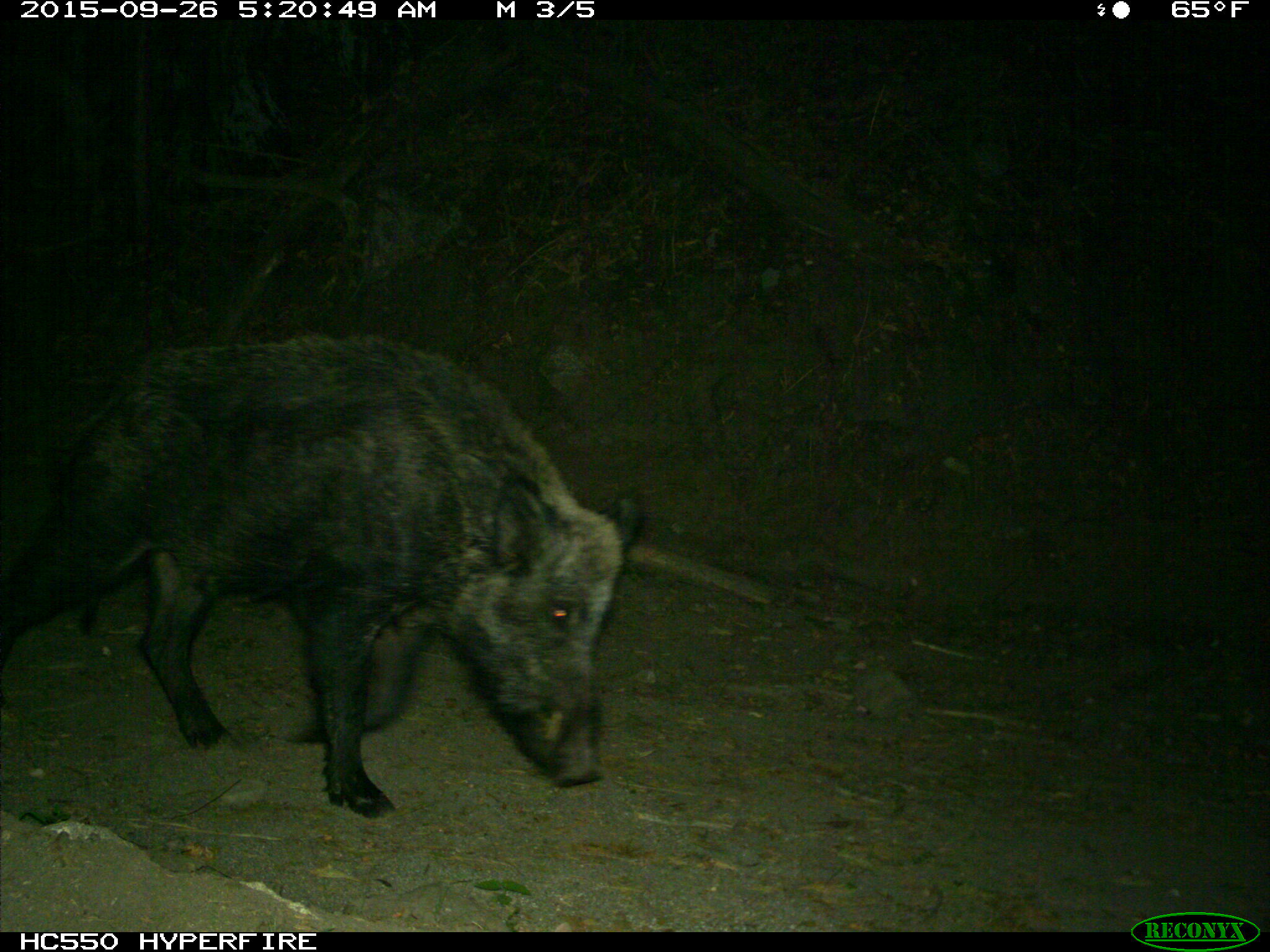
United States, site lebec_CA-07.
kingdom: Animalia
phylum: Chordata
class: Mammalia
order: Artiodactyla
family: Suidae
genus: Sus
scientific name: Sus scrofa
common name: wild boar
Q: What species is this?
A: Sus scrofa (wild boar).